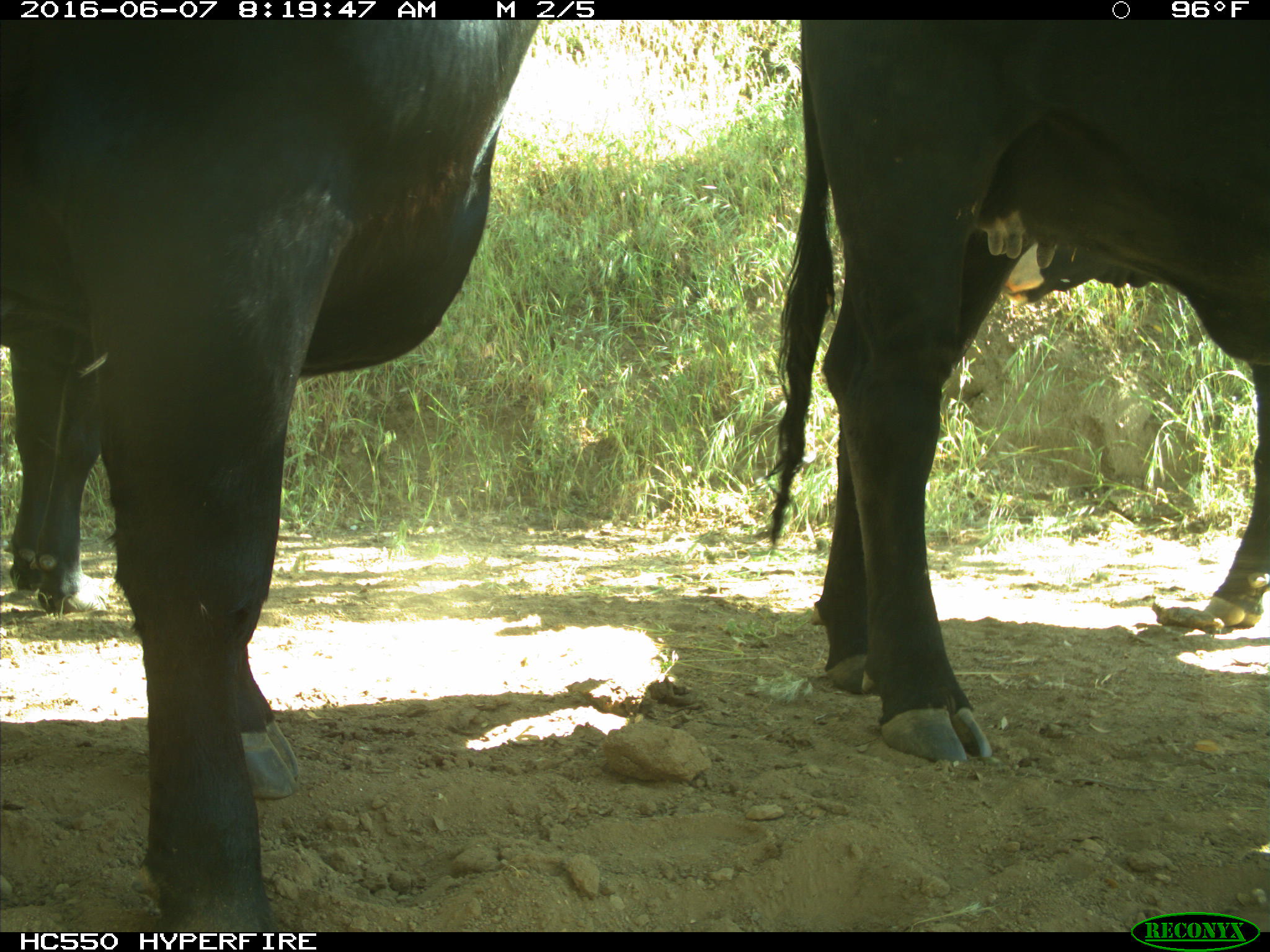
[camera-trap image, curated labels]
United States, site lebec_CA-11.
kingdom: Animalia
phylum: Chordata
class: Mammalia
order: Artiodactyla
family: Bovidae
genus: Bos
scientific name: Bos taurus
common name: domestic cow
Bos taurus (domestic cow).